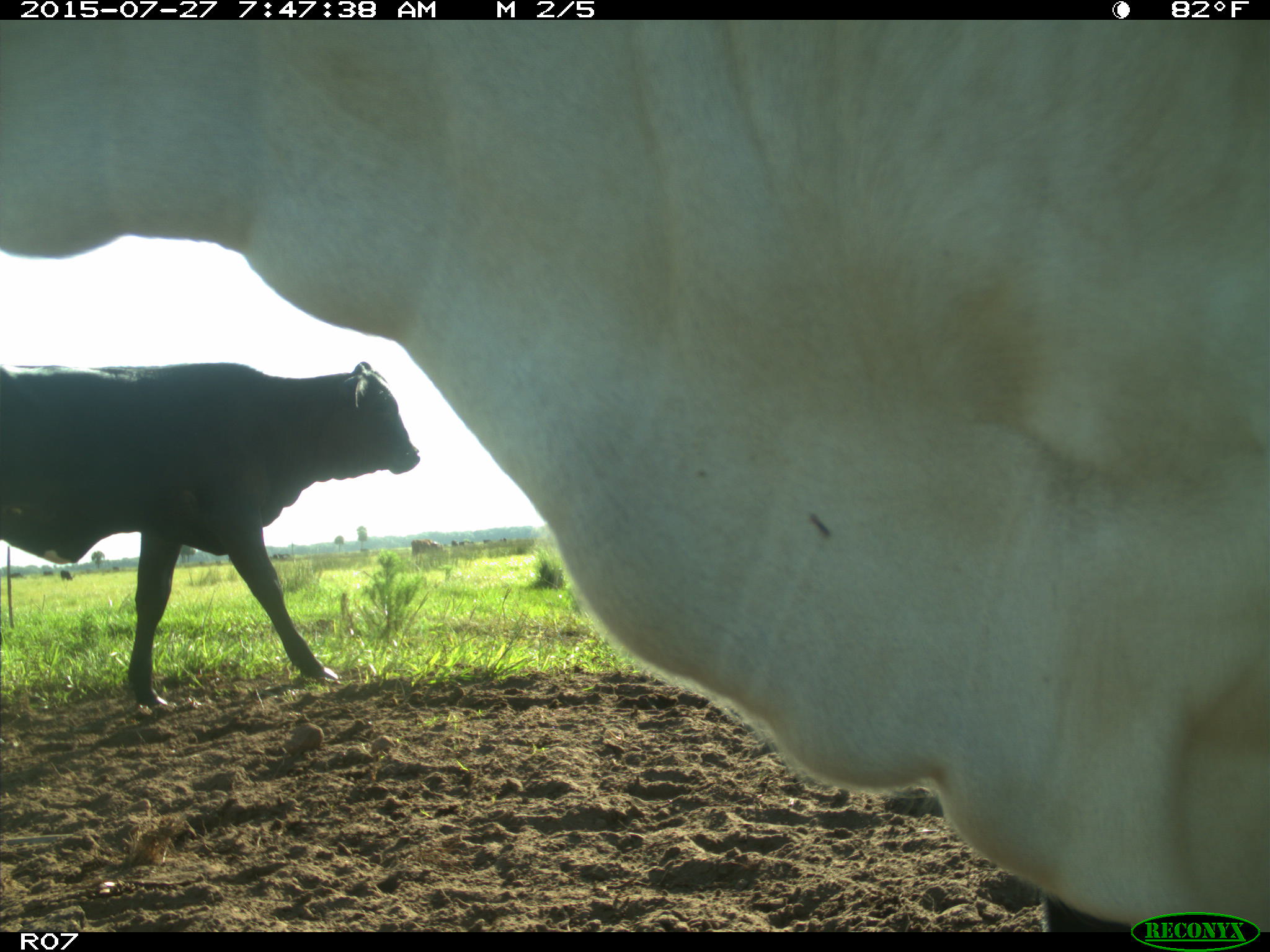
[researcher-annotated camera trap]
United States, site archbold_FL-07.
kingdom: Animalia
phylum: Chordata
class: Mammalia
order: Artiodactyla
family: Bovidae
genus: Bos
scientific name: Bos taurus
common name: domestic cow